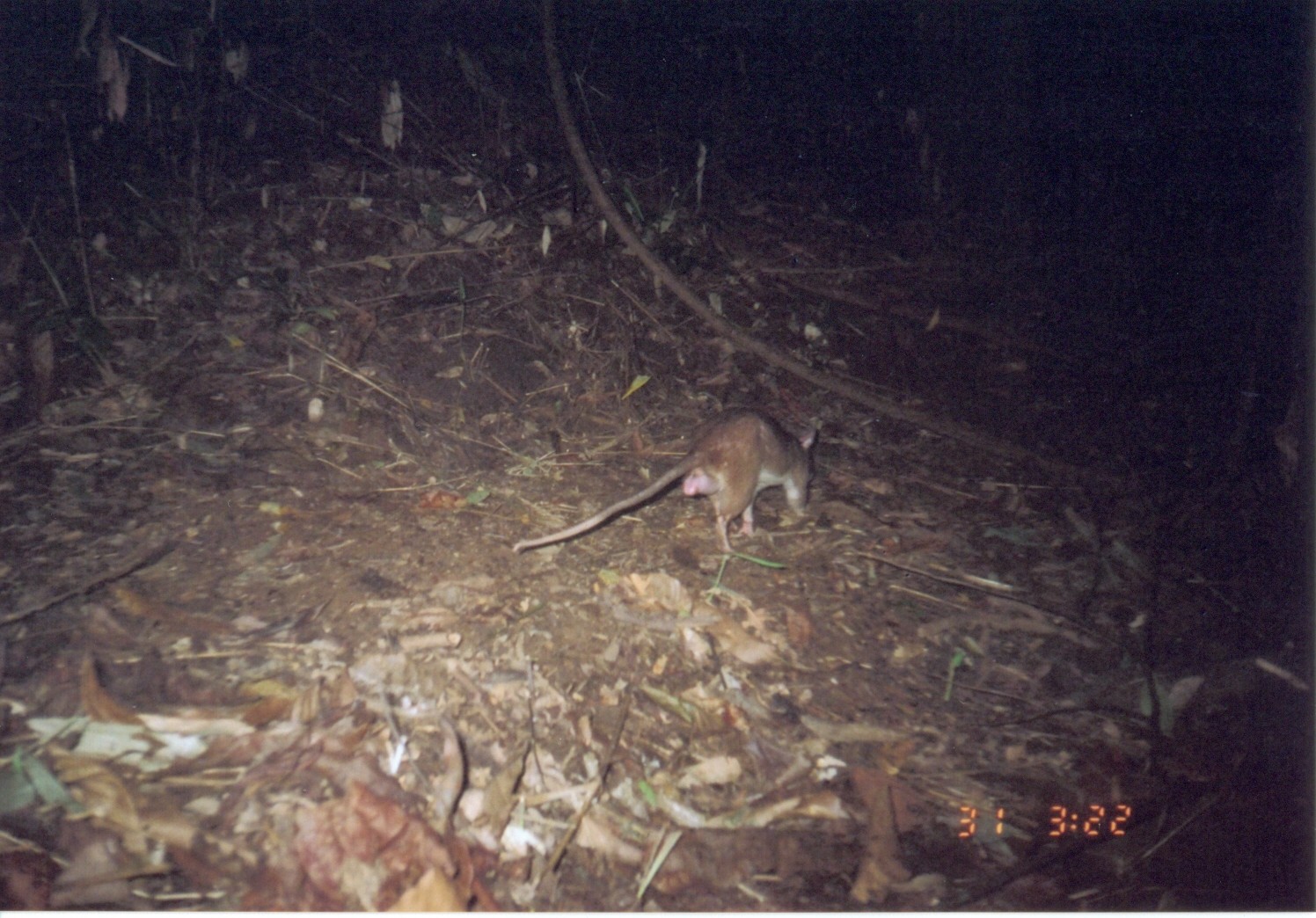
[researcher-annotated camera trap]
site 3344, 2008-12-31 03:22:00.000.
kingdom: Animalia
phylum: Chordata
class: Mammalia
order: Rodentia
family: Nesomyidae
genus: Cricetomys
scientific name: Cricetomys gambianus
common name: african giant pouched rat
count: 1